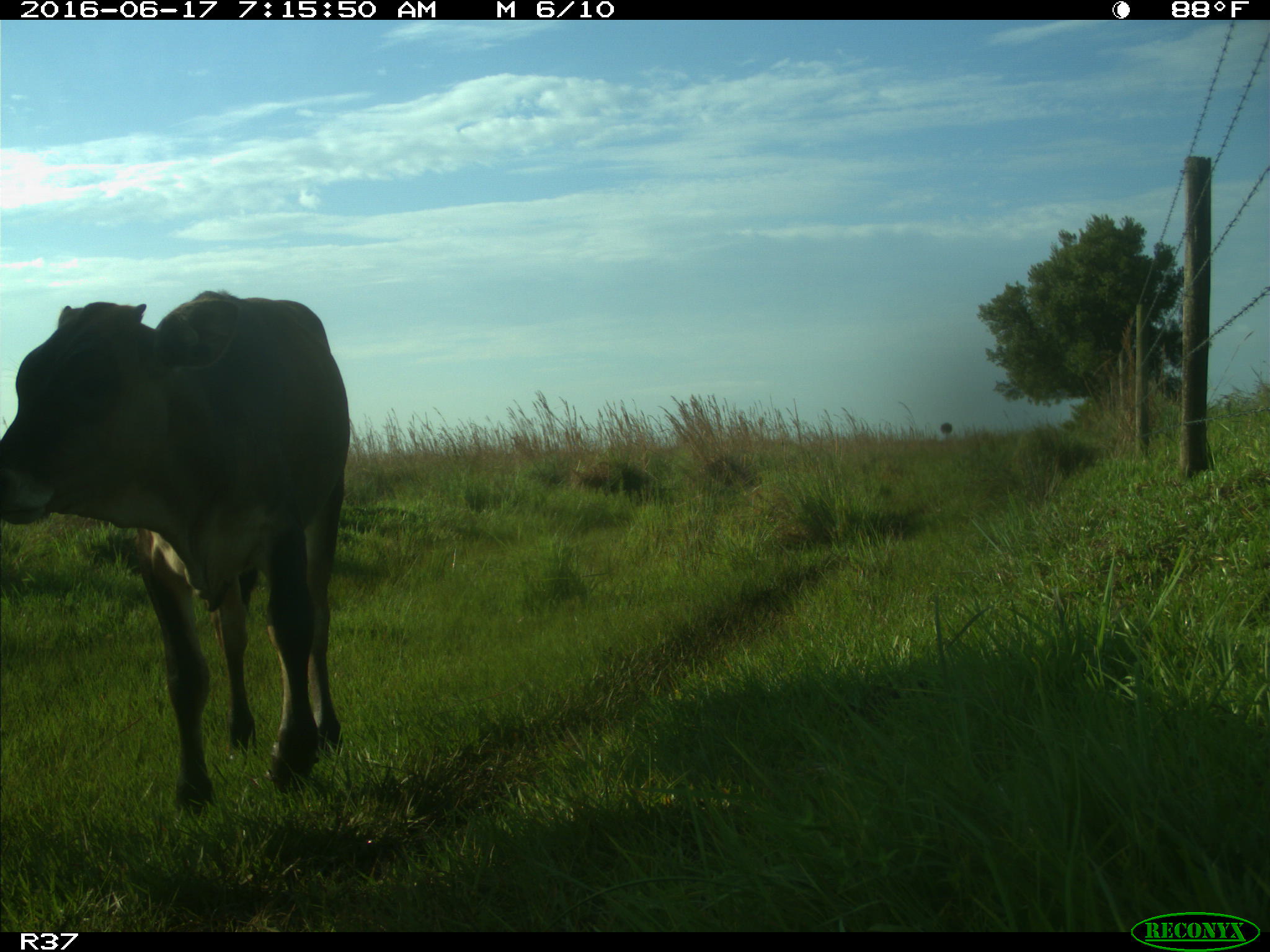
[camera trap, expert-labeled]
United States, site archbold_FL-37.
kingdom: Animalia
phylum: Chordata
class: Mammalia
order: Artiodactyla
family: Bovidae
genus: Bos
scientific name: Bos taurus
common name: domestic cow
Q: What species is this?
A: Bos taurus (domestic cow).